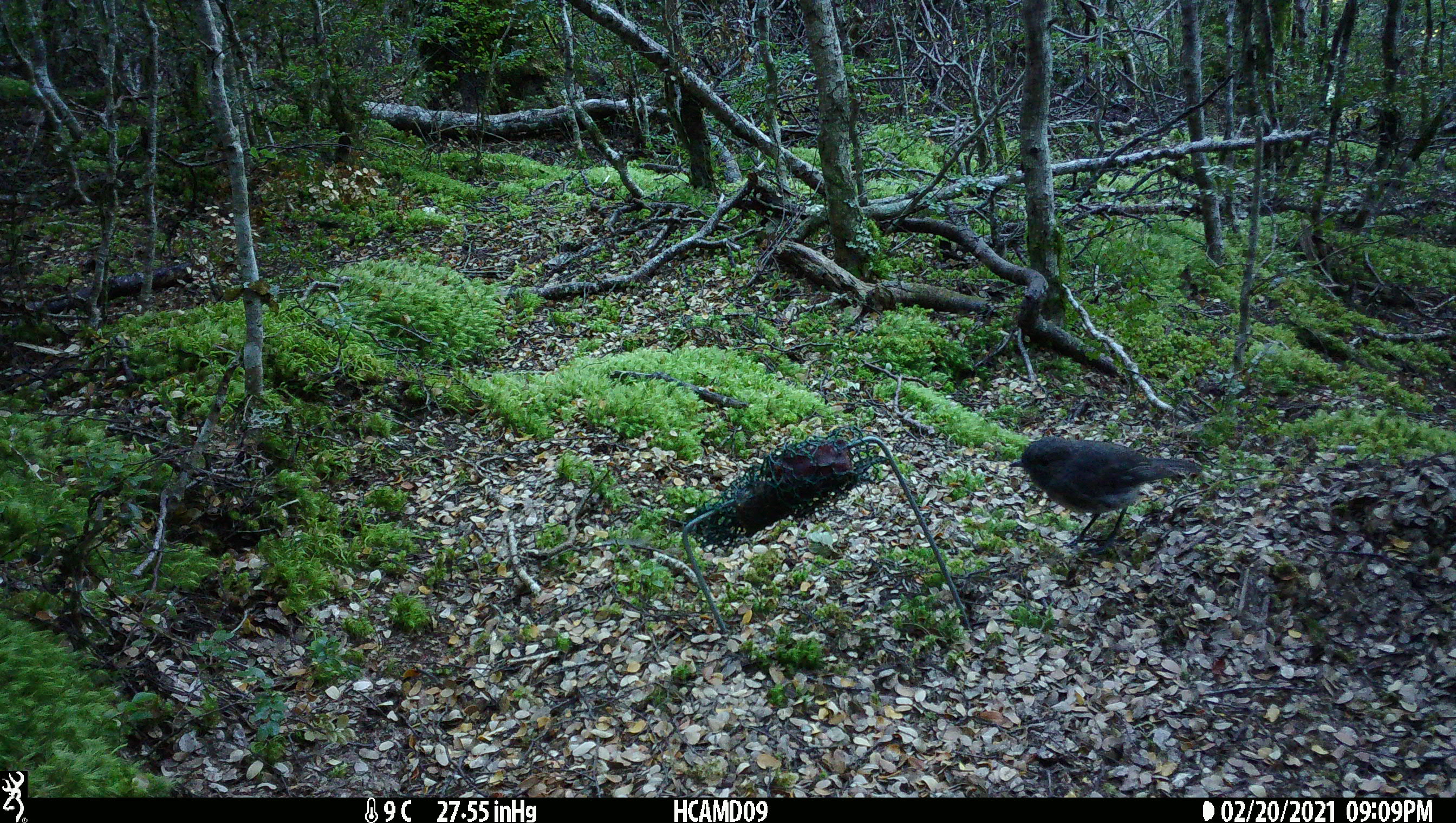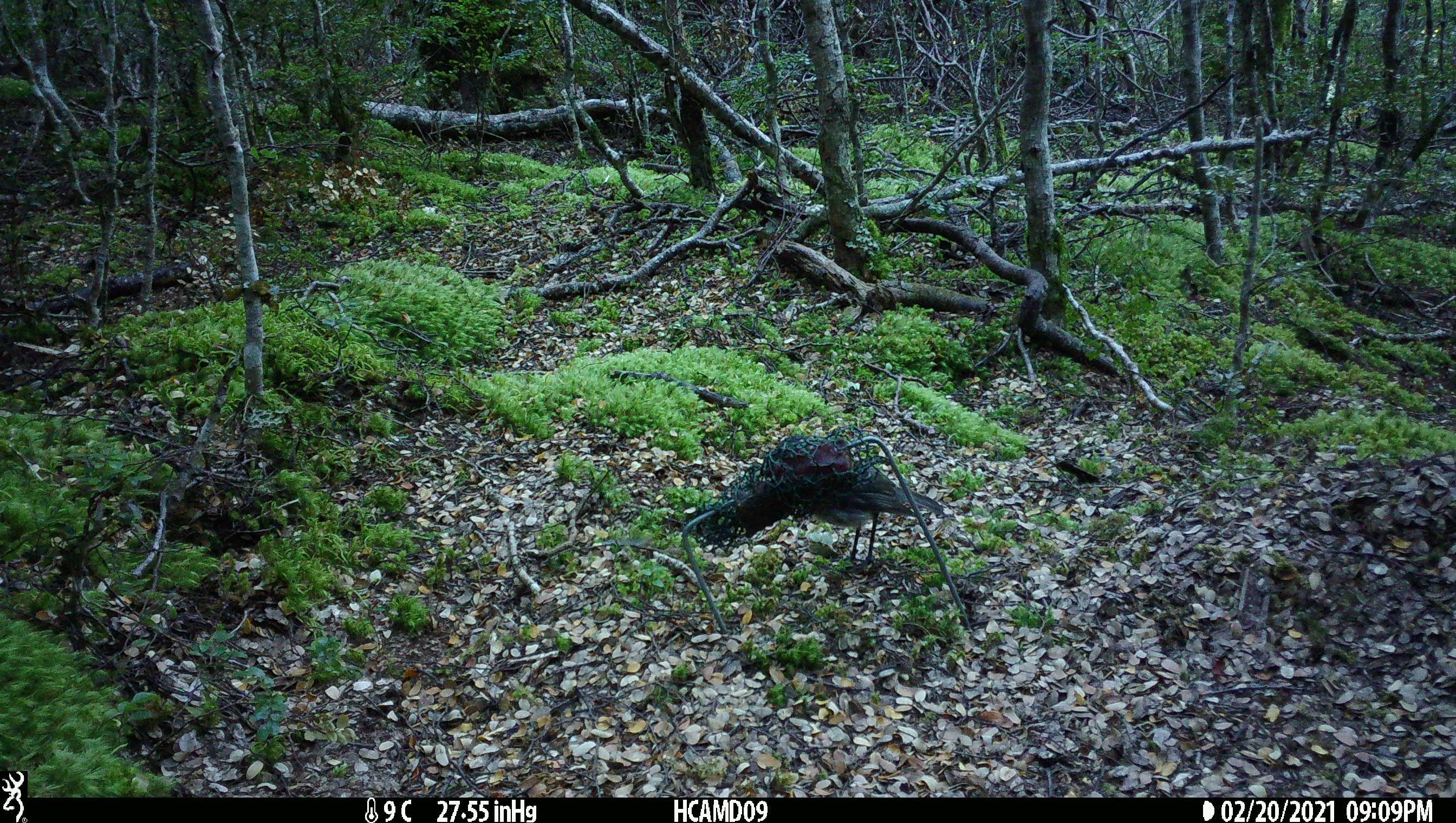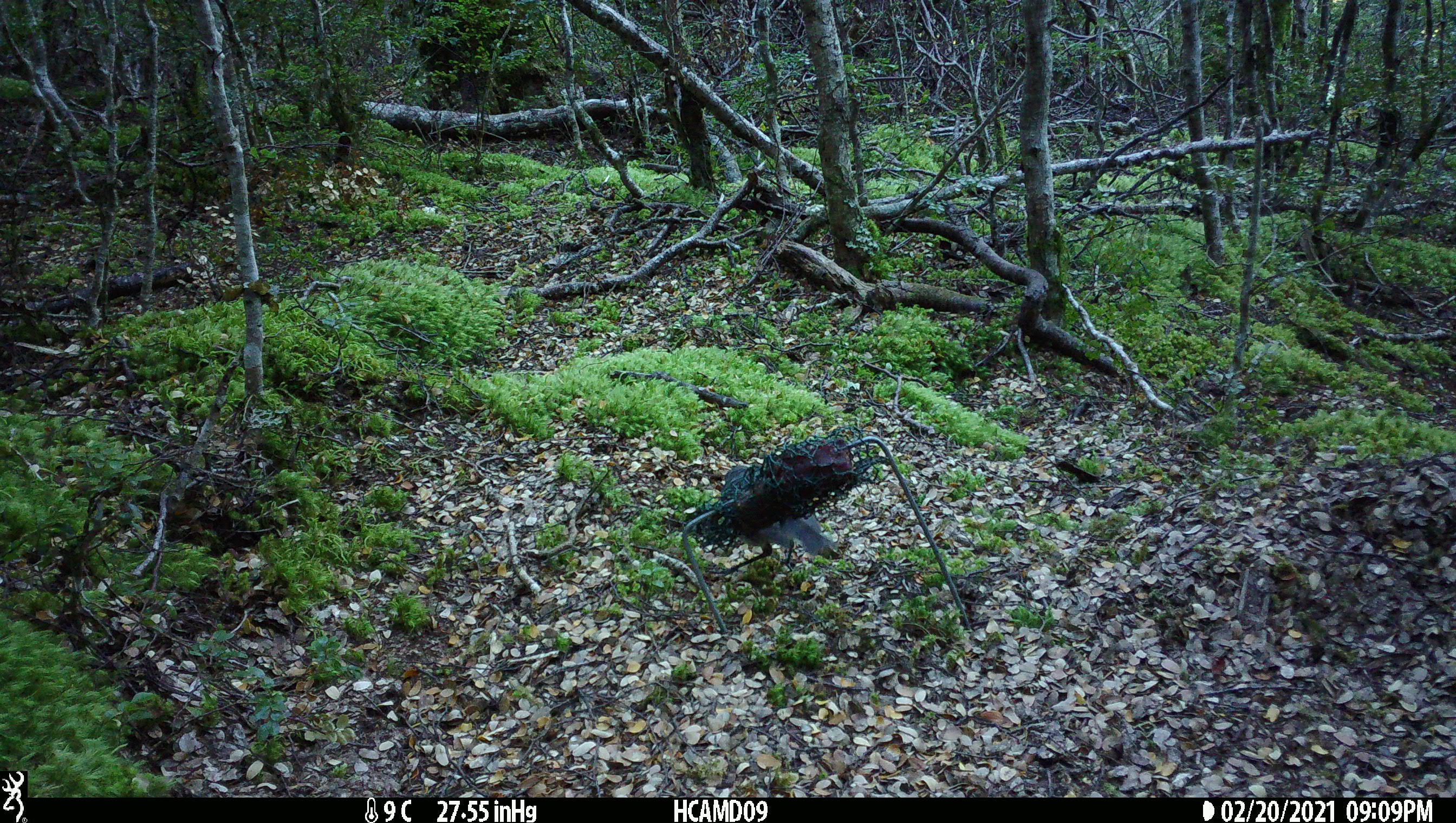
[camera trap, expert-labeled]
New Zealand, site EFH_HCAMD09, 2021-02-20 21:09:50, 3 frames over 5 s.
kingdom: Animalia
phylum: Chordata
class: Aves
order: Passeriformes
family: Petroicidae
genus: Petroica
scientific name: Petroica australis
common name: new zealand robin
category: robin